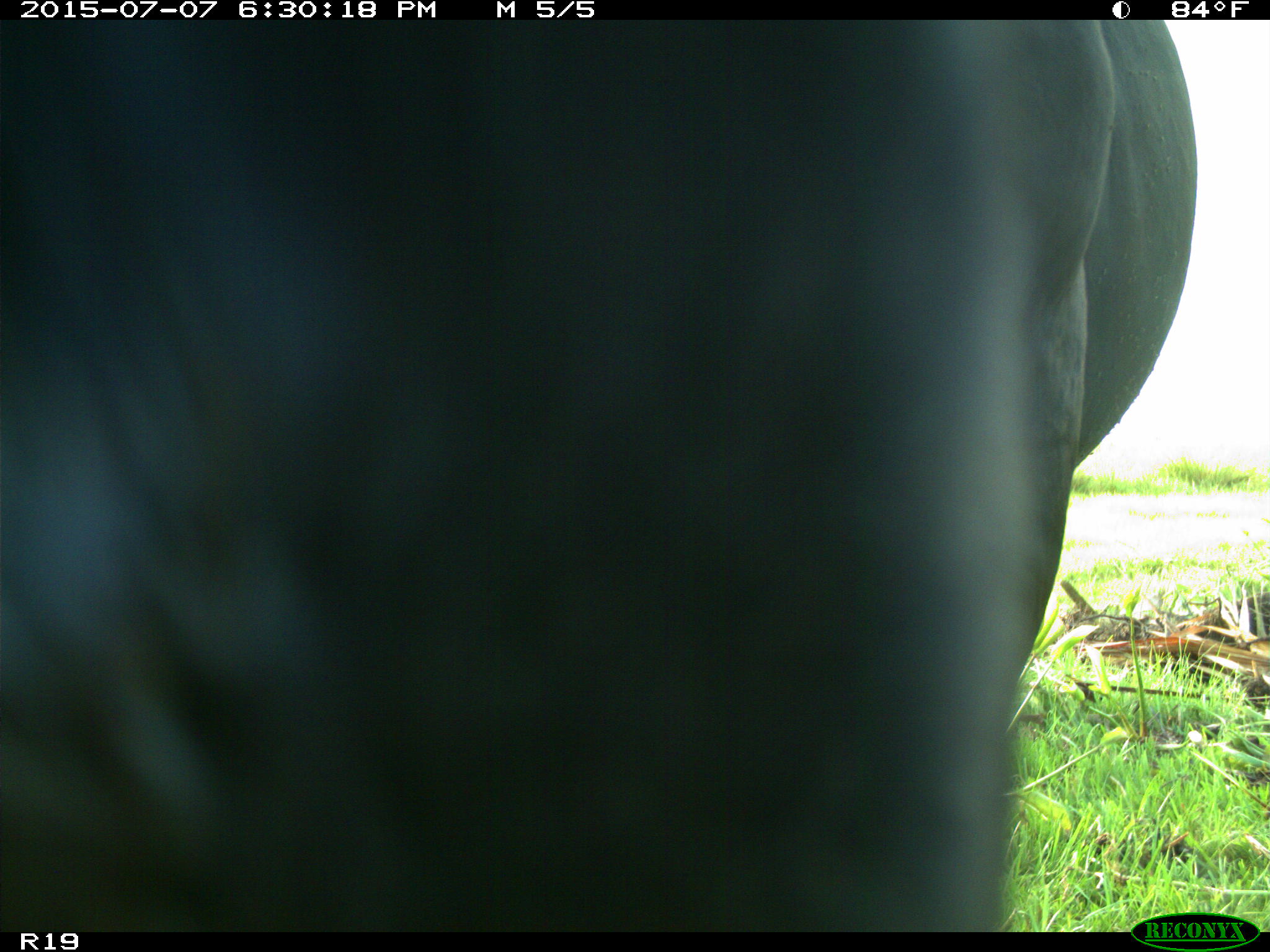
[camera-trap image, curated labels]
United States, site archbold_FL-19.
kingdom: Animalia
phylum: Chordata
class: Mammalia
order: Artiodactyla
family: Bovidae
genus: Bos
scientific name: Bos taurus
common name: domestic cow